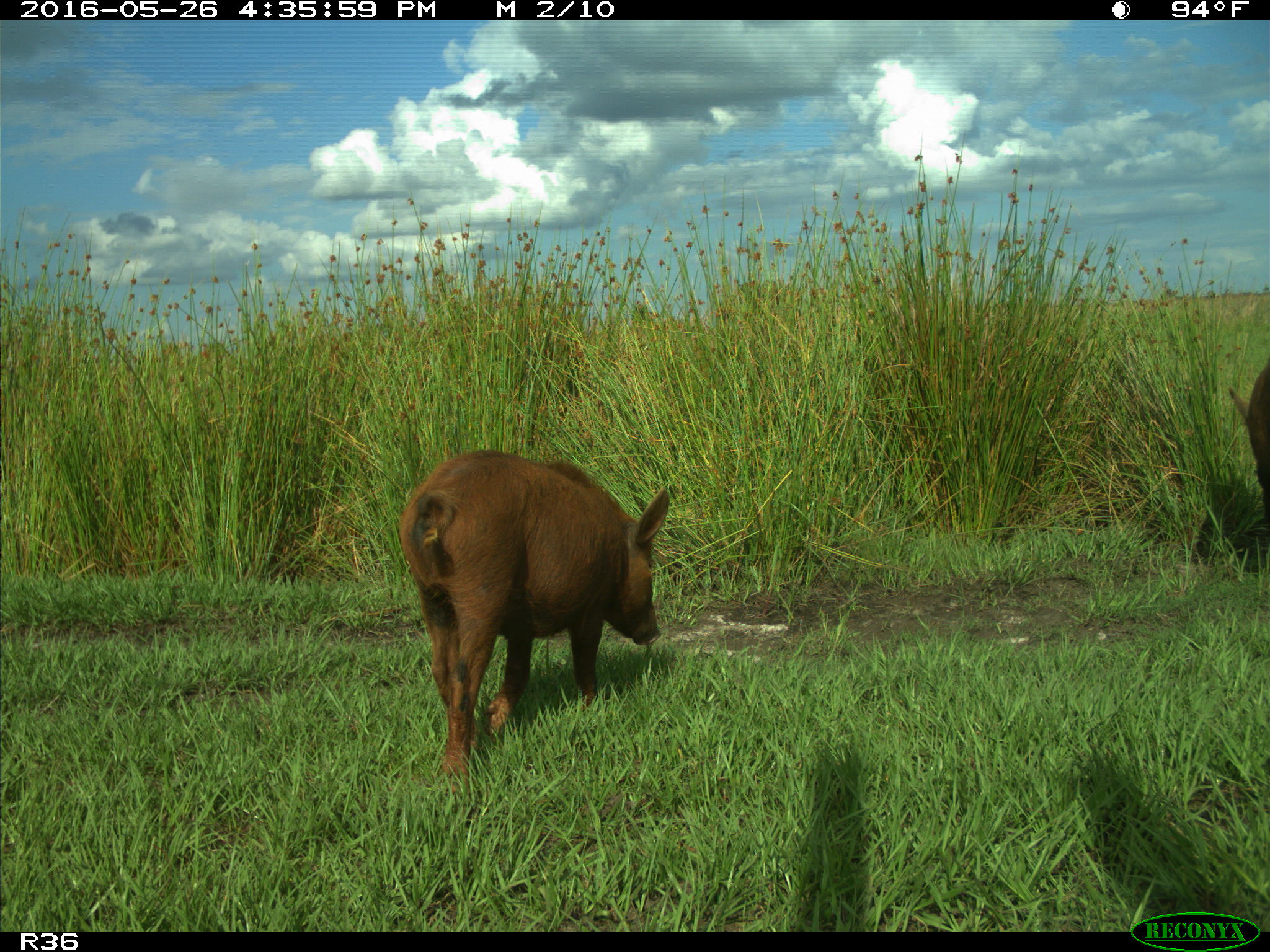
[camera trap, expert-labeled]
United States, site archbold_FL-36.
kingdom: Animalia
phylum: Chordata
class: Mammalia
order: Artiodactyla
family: Suidae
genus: Sus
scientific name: Sus scrofa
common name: wild boar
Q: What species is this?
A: Sus scrofa (wild boar).